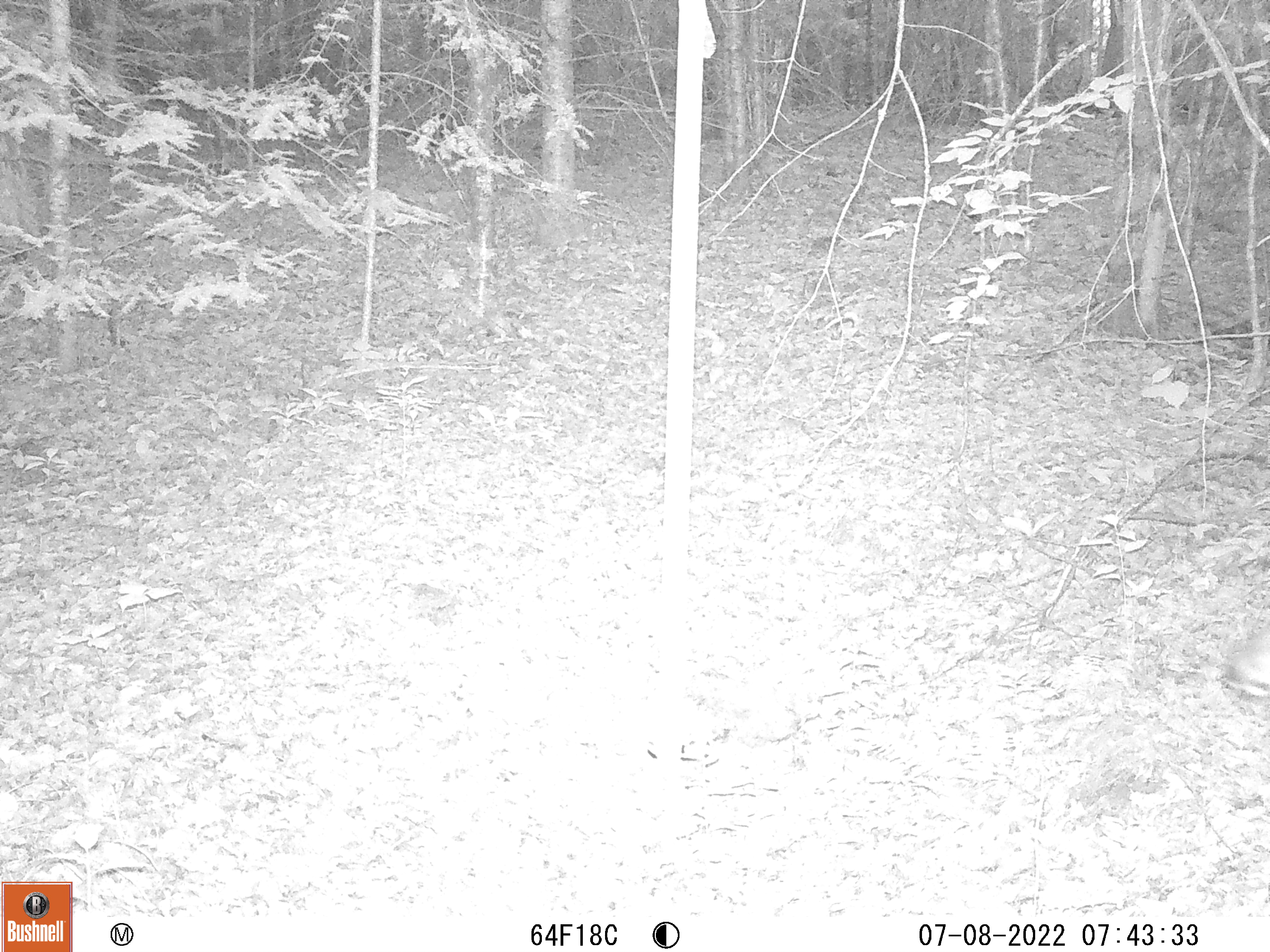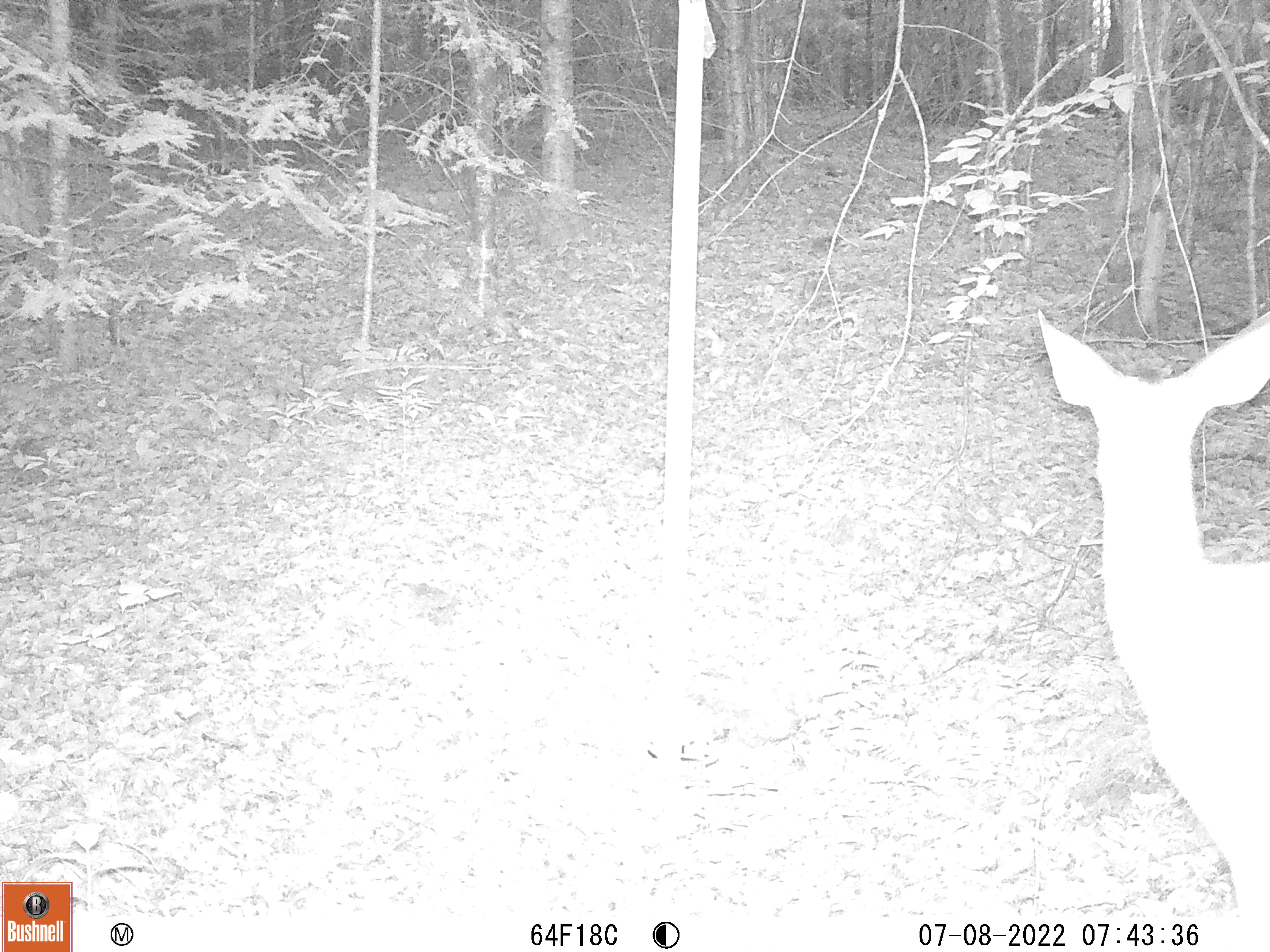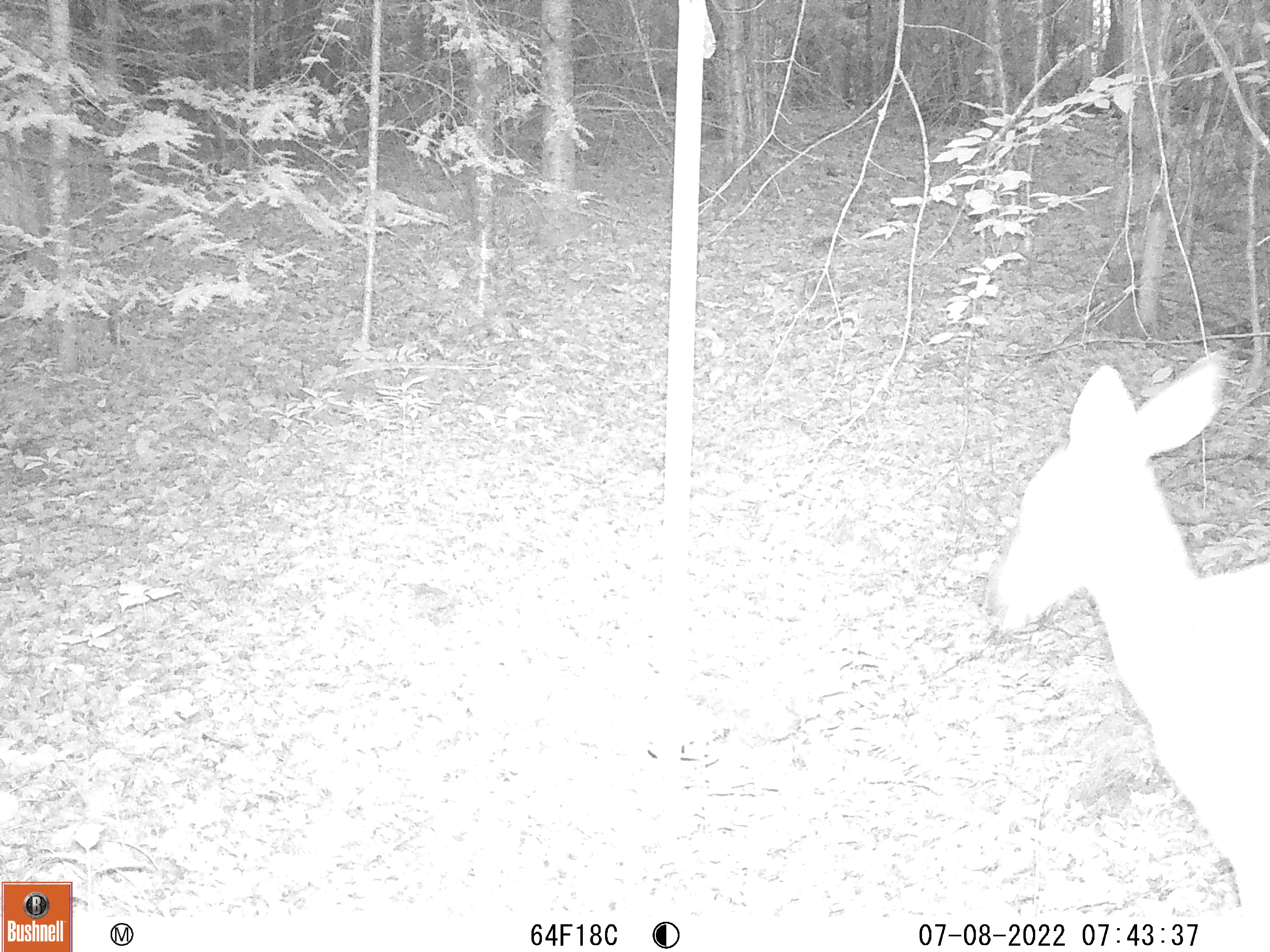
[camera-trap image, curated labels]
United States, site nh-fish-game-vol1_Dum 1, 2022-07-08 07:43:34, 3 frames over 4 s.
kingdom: Animalia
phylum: Chordata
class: Mammalia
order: Artiodactyla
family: Cervidae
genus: Odocoileus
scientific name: Odocoileus virginianus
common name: white-tailed deer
White-tailed deer (Odocoileus virginianus).